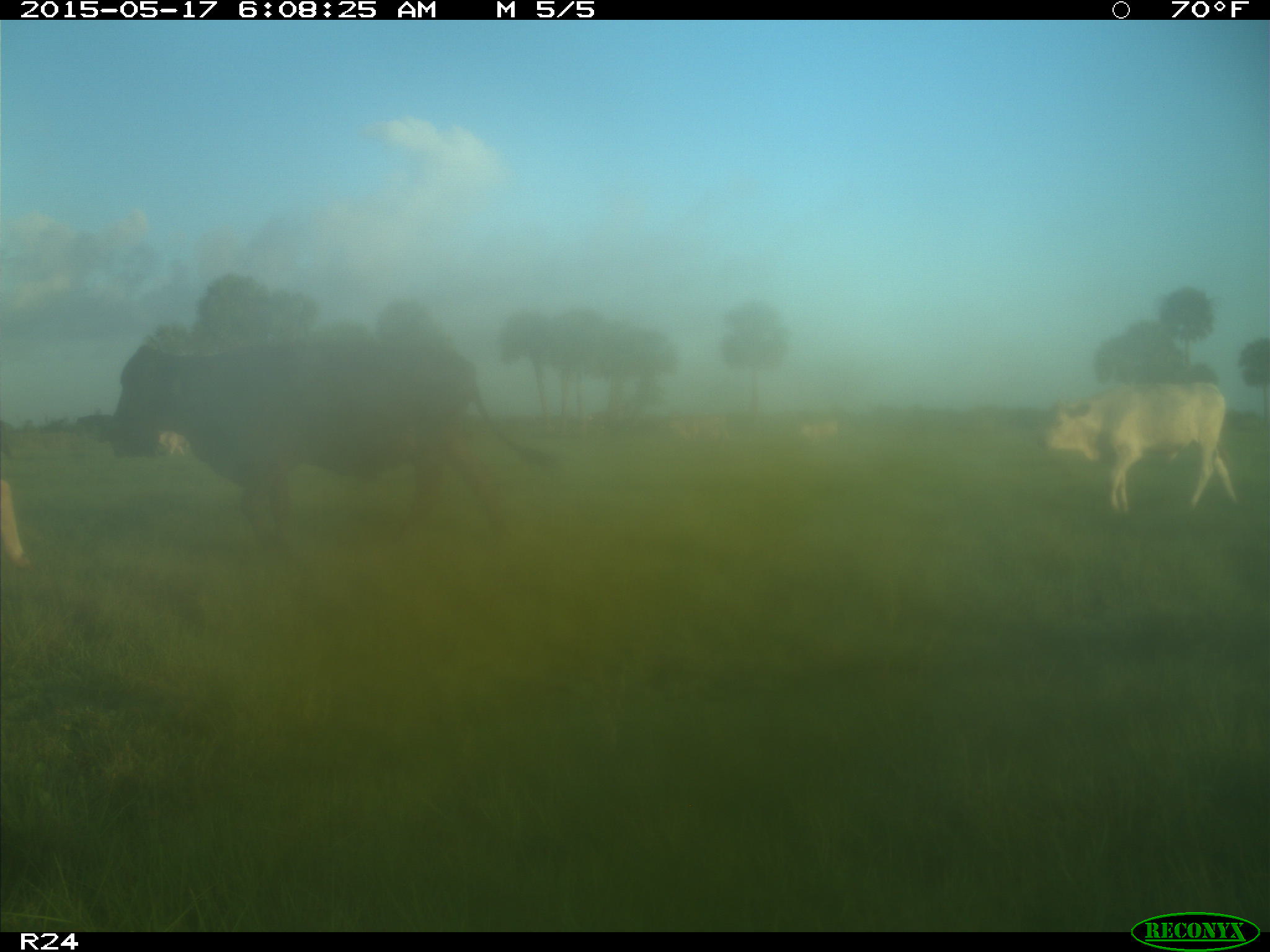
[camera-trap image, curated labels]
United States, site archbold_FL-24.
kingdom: Animalia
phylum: Chordata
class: Mammalia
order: Artiodactyla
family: Bovidae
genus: Bos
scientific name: Bos taurus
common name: domestic cow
Bos taurus (domestic cow).